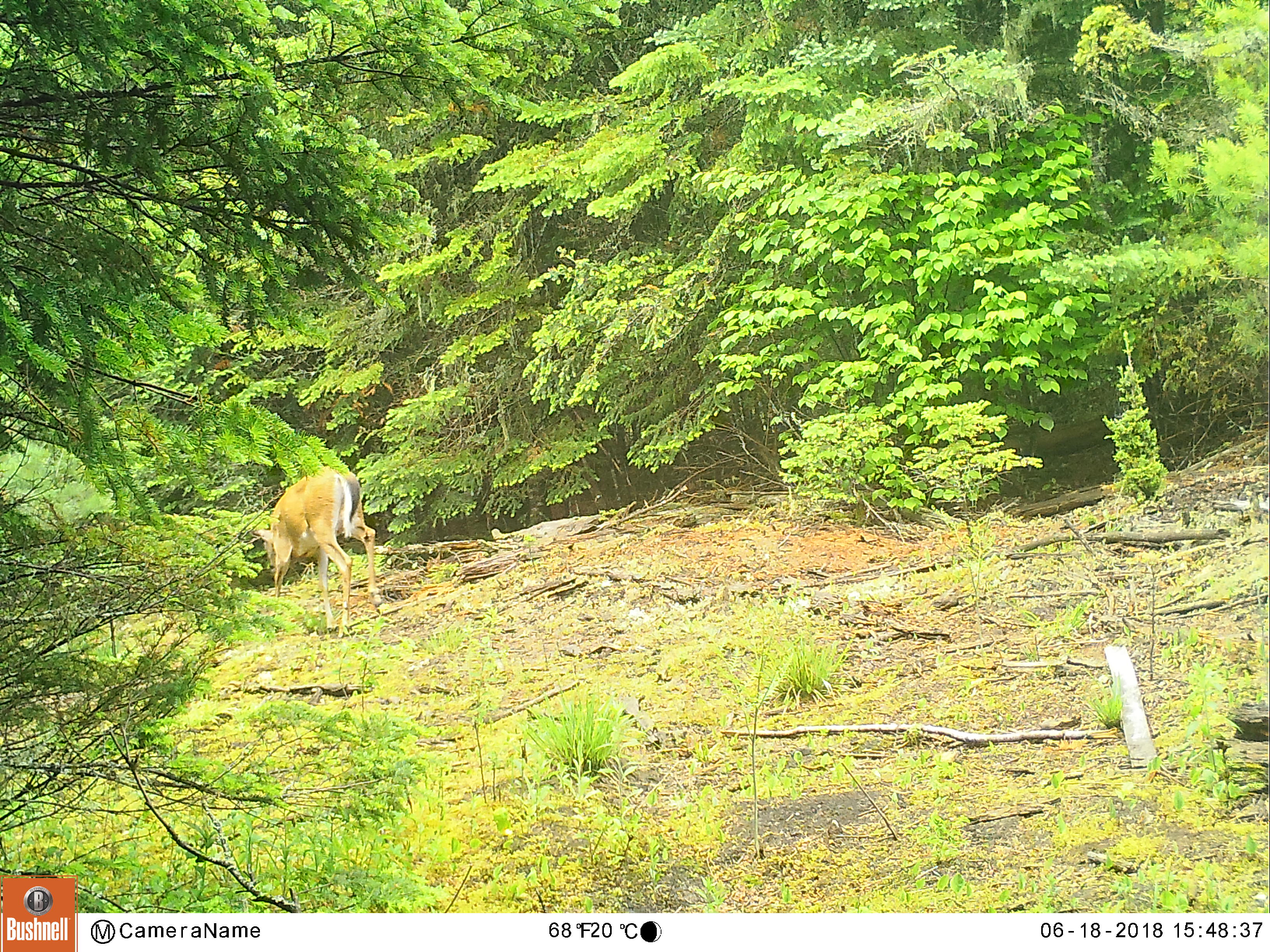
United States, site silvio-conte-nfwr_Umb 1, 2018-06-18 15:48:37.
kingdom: Animalia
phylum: Chordata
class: Mammalia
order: Artiodactyla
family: Cervidae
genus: Odocoileus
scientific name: Odocoileus virginianus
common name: white-tailed deer